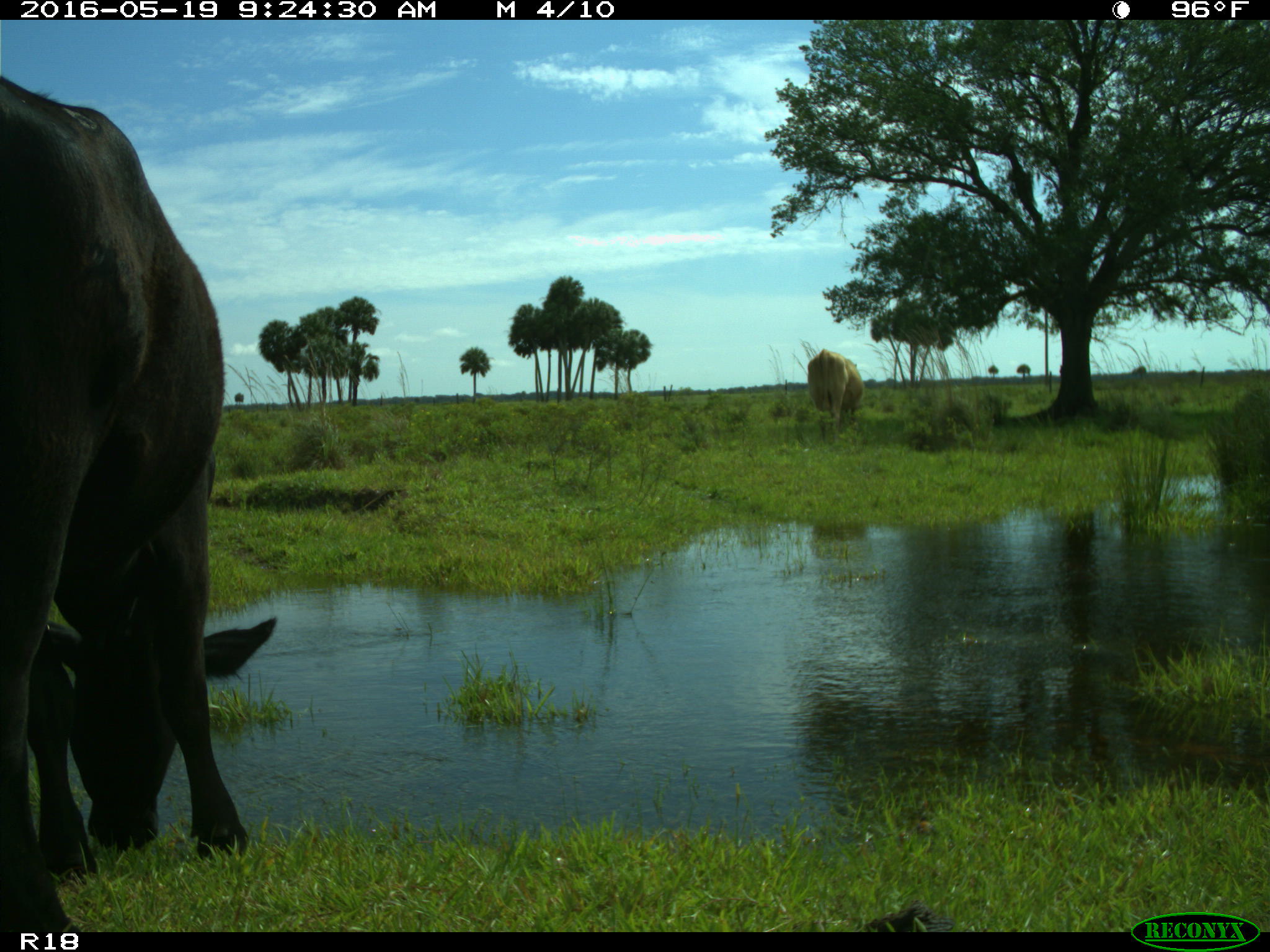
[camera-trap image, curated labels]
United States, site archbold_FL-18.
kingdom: Animalia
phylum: Chordata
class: Mammalia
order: Artiodactyla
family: Bovidae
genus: Bos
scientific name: Bos taurus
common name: domestic cow